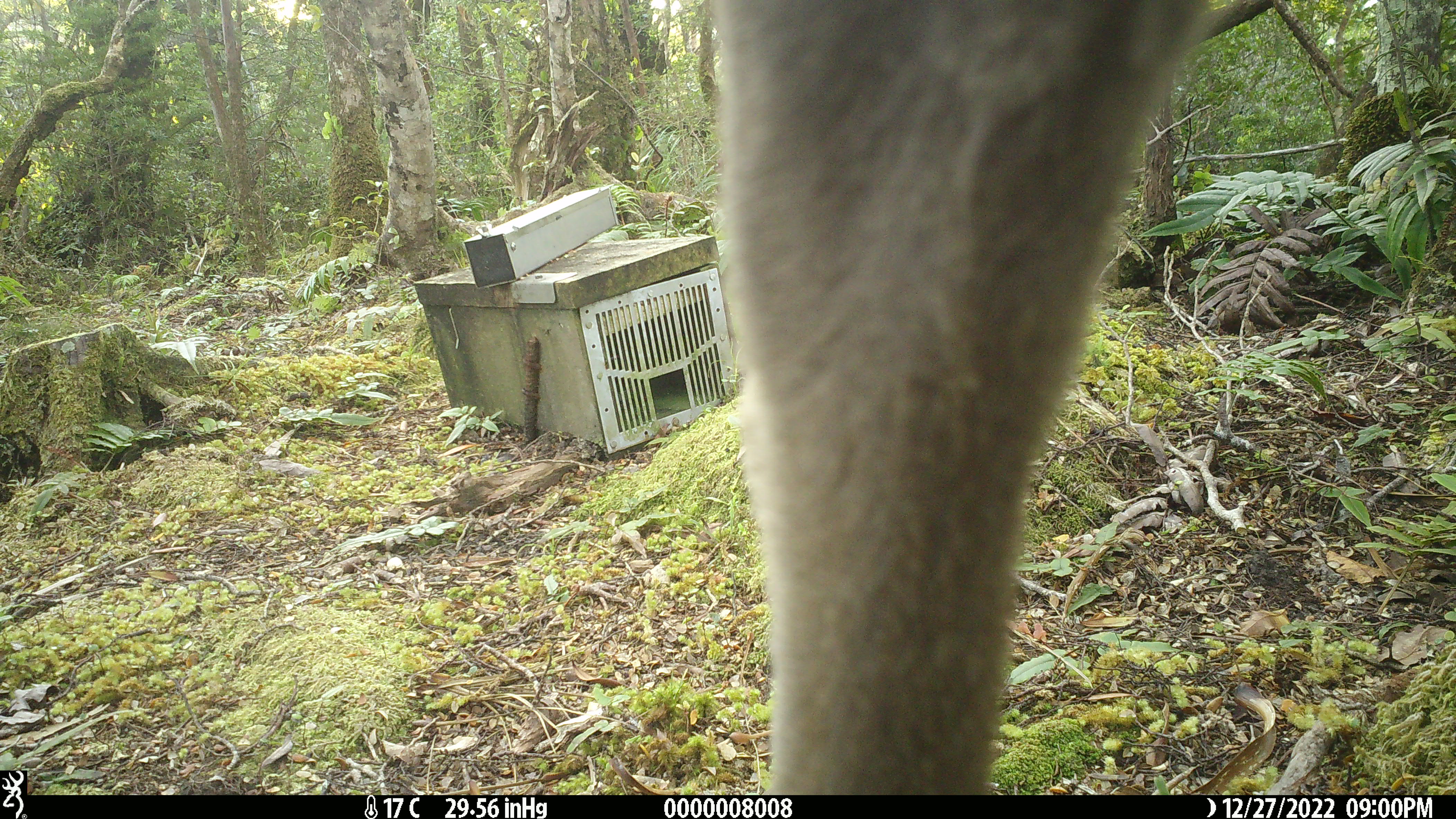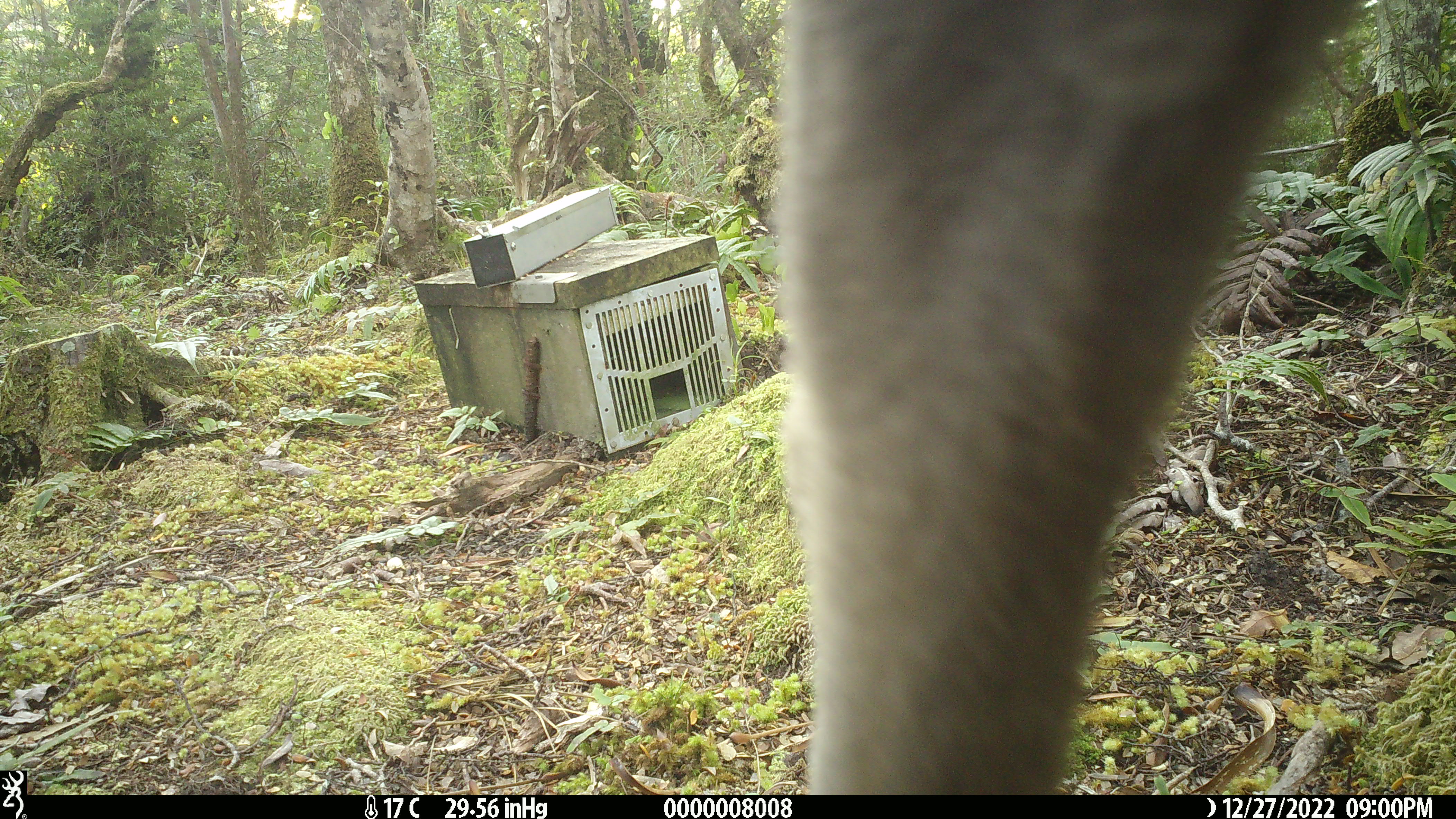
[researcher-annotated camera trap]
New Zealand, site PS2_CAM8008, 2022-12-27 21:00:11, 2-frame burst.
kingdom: Animalia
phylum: Chordata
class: Mammalia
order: Artiodactyla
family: Cervidae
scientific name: Cervidae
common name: deer